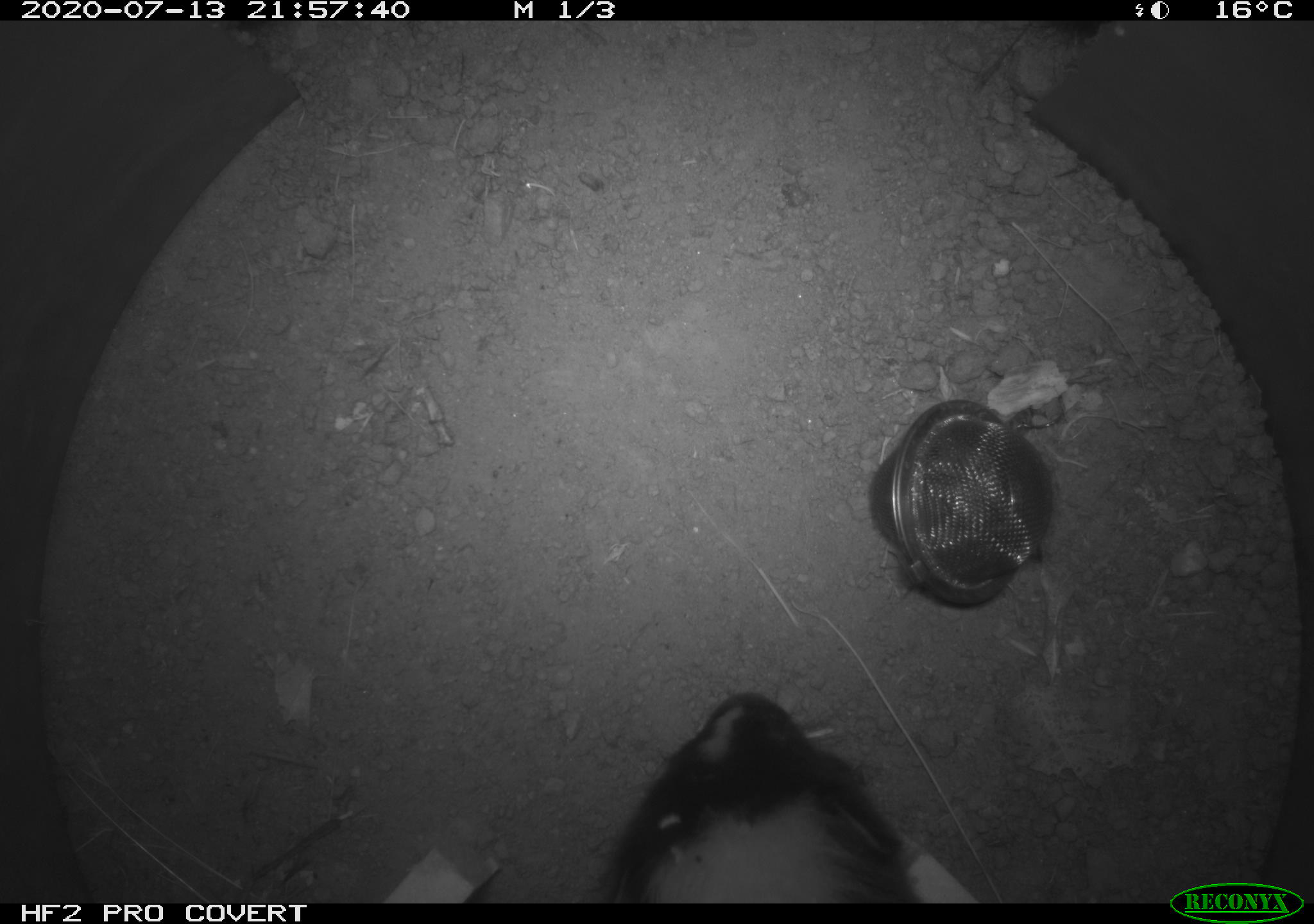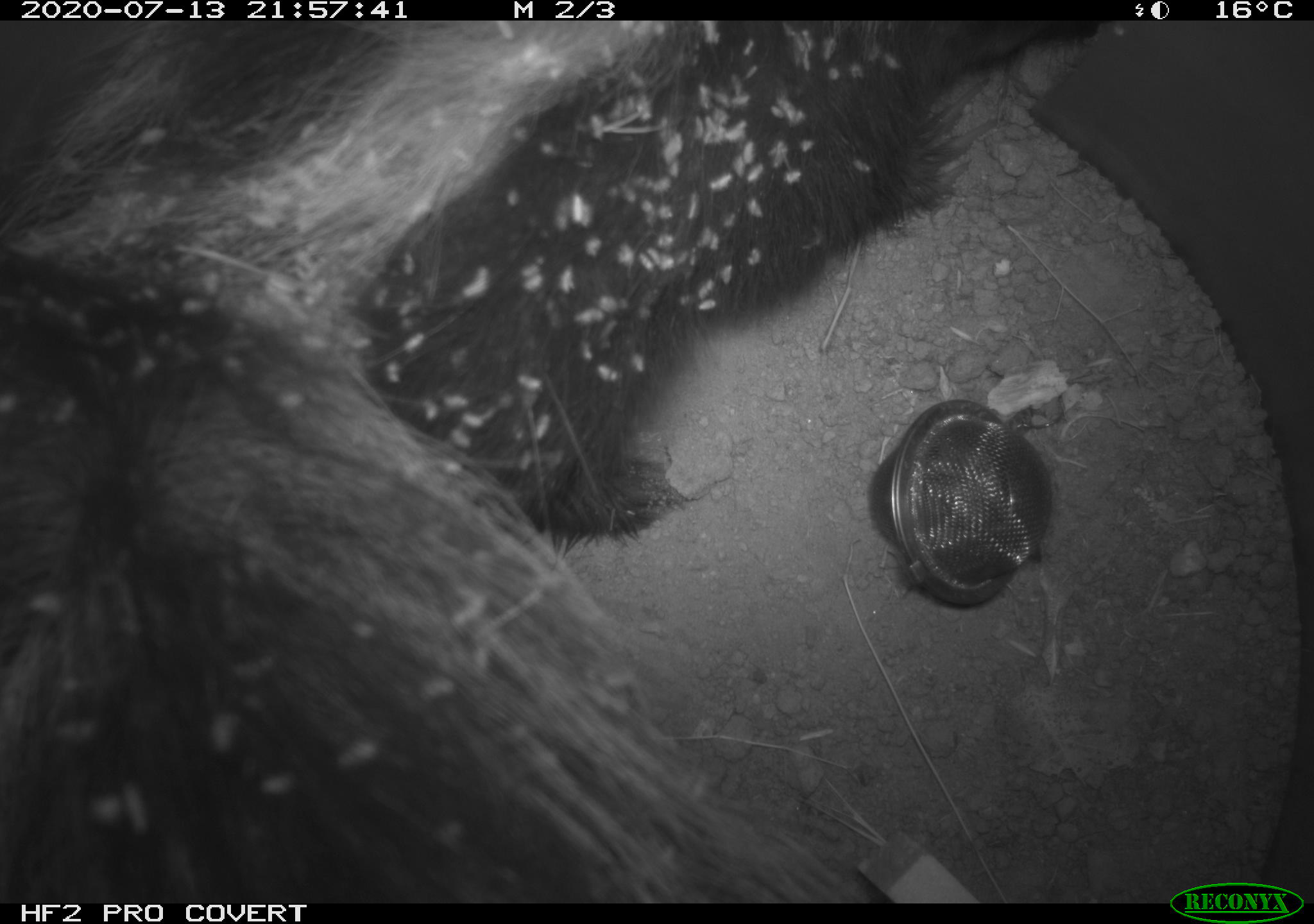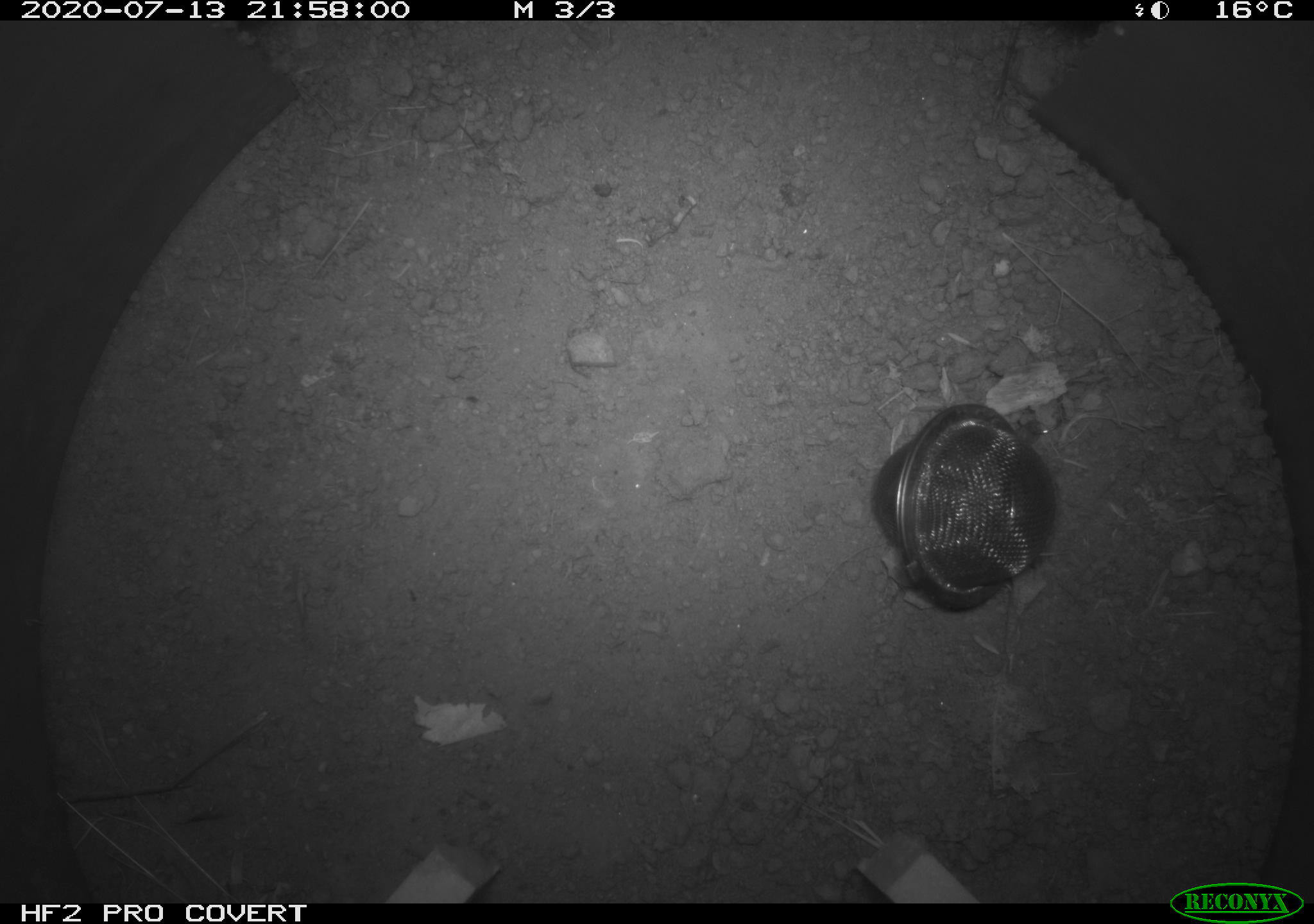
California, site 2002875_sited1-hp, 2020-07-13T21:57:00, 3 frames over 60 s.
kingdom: Animalia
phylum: Chordata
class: Mammalia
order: Carnivora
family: Mephitidae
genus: Mephitis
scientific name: Mephitis mephitis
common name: striped skunk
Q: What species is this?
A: Striped skunk (Mephitis mephitis).